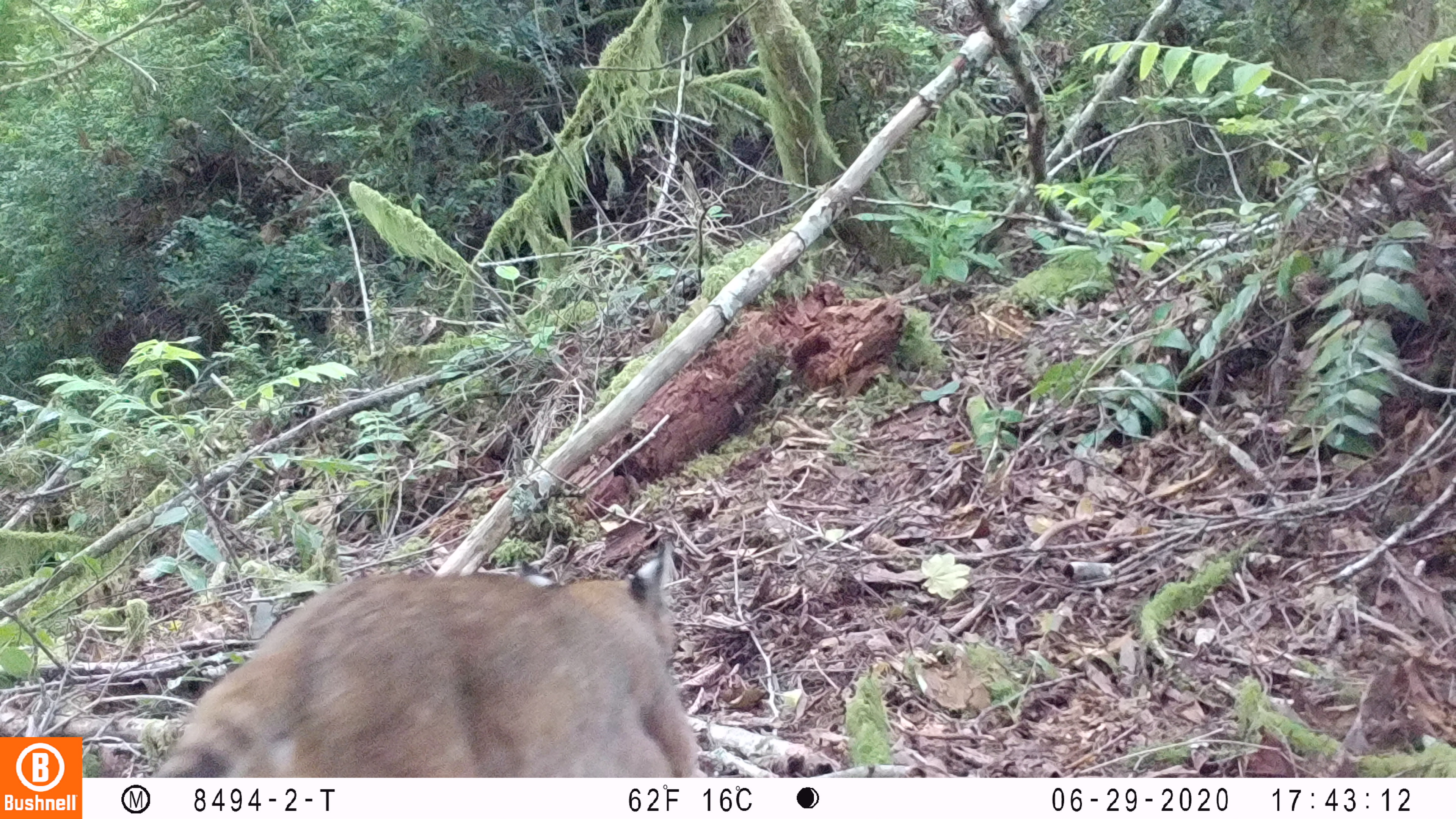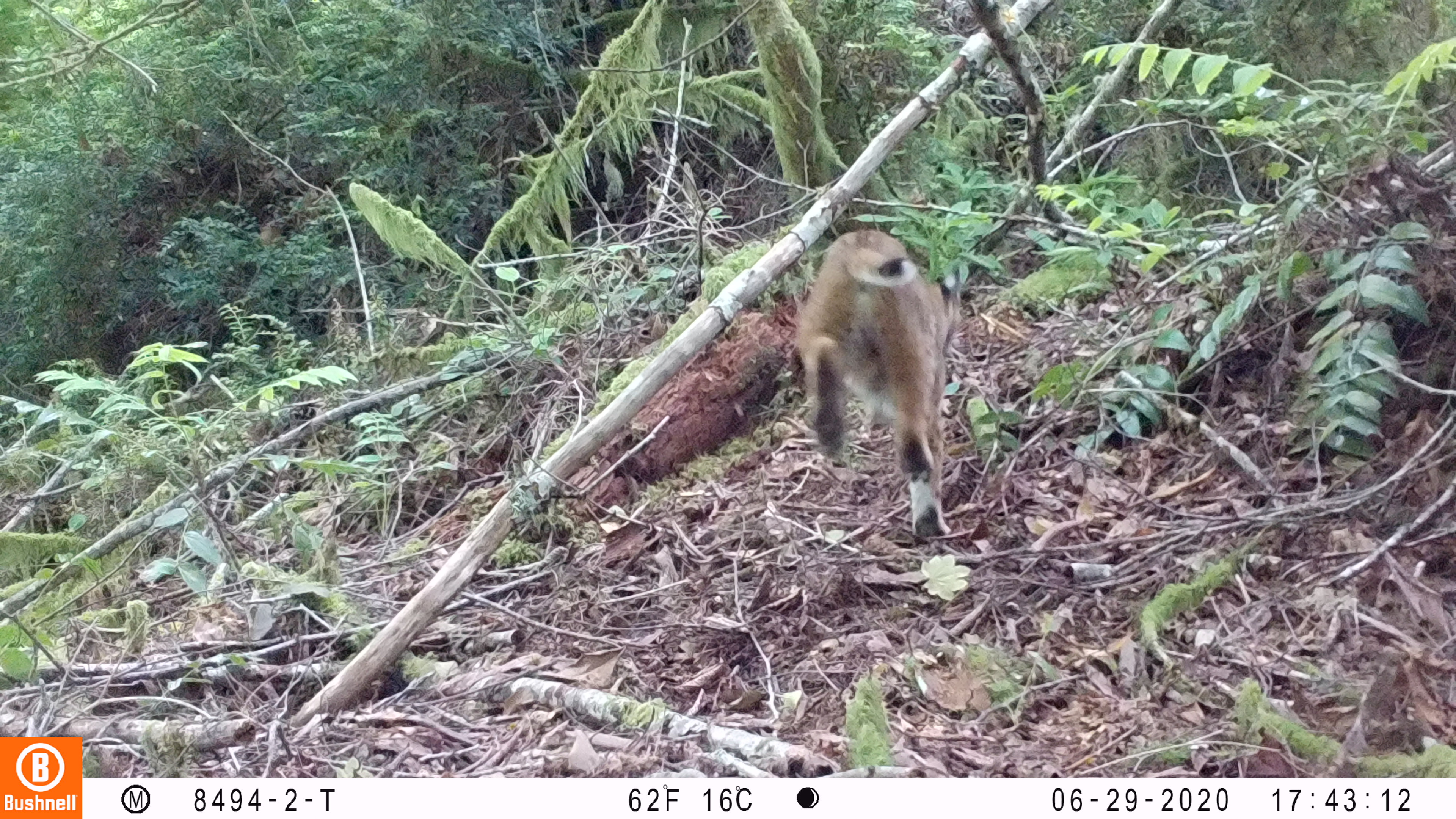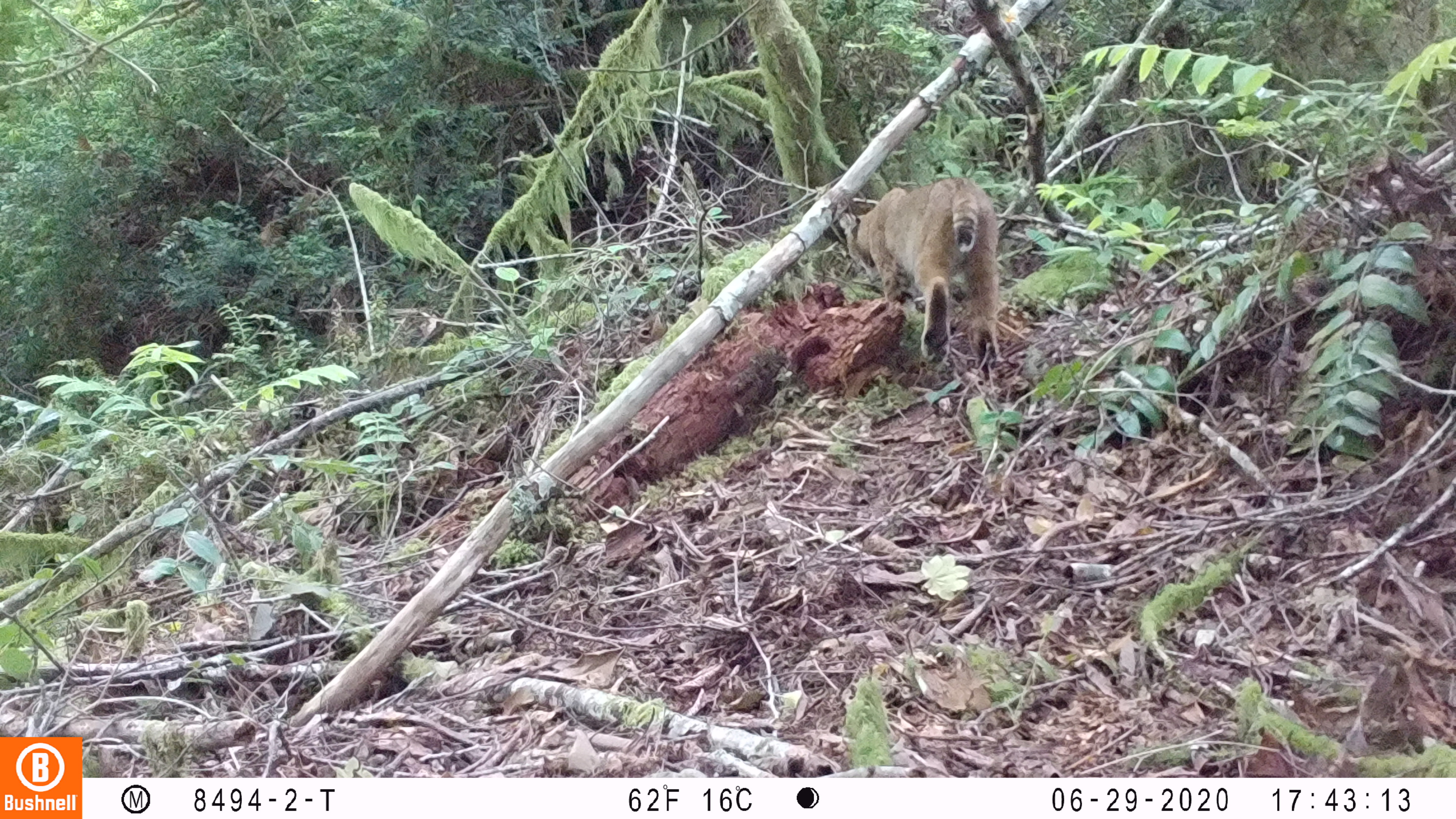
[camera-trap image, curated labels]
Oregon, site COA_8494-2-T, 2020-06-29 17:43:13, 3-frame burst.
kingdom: Animalia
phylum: Chordata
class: Mammalia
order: Carnivora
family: Felidae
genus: Lynx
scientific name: Lynx rufus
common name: bobcat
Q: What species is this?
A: Bobcat (Lynx rufus).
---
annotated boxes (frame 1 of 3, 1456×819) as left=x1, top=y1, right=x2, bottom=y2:
bobcat: left=146, top=533, right=704, bottom=774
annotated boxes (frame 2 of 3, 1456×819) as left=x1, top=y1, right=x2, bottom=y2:
bobcat: left=773, top=216, right=974, bottom=565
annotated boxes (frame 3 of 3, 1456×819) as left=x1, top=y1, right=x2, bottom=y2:
bobcat: left=830, top=172, right=1023, bottom=387